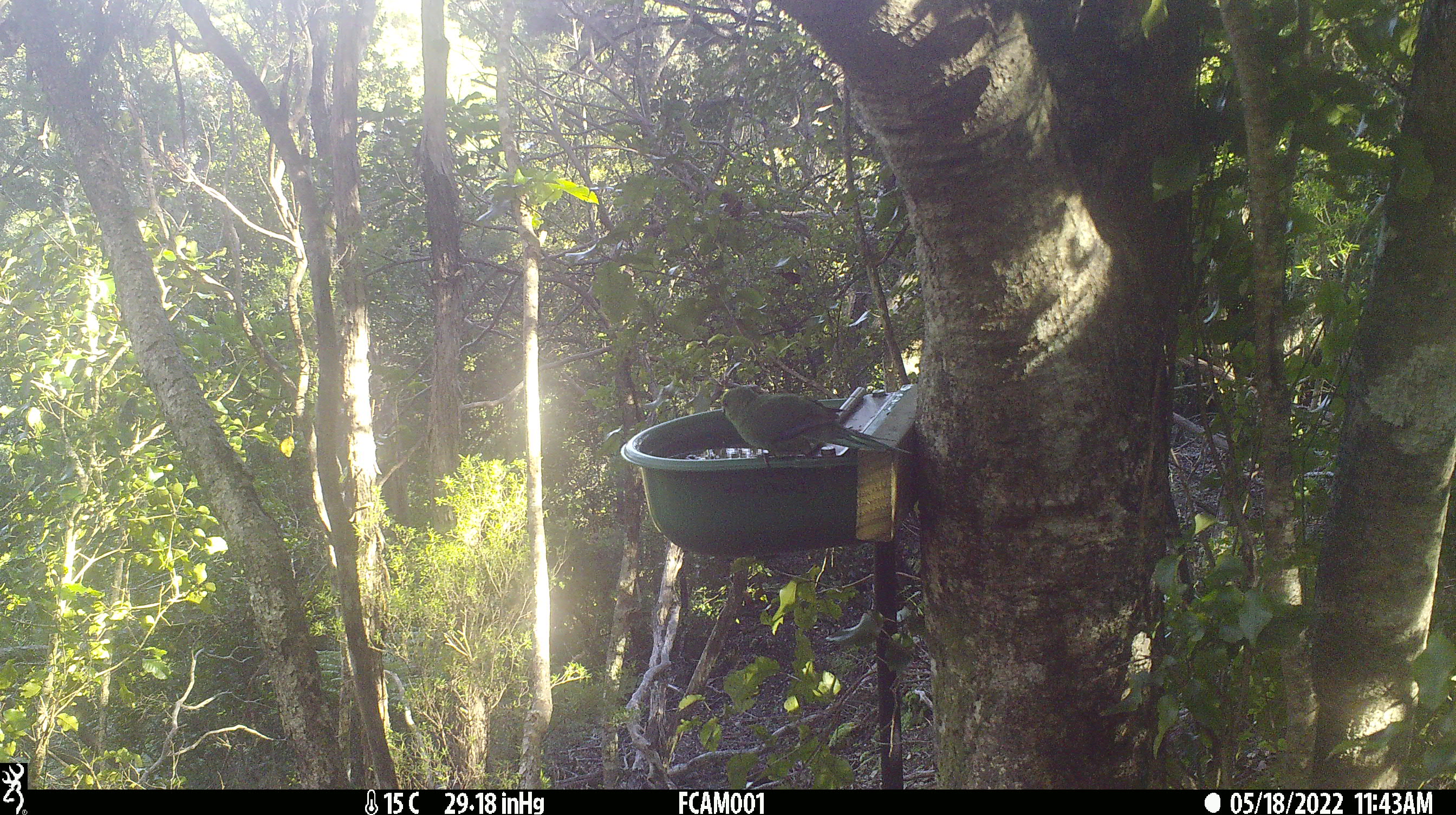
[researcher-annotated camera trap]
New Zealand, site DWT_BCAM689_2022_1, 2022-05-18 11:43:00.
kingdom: Animalia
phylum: Chordata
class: Aves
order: Psittaciformes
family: Psittaculidae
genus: Cyanoramphus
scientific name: Cyanoramphus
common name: parakeet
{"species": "parakeet (Cyanoramphus)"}